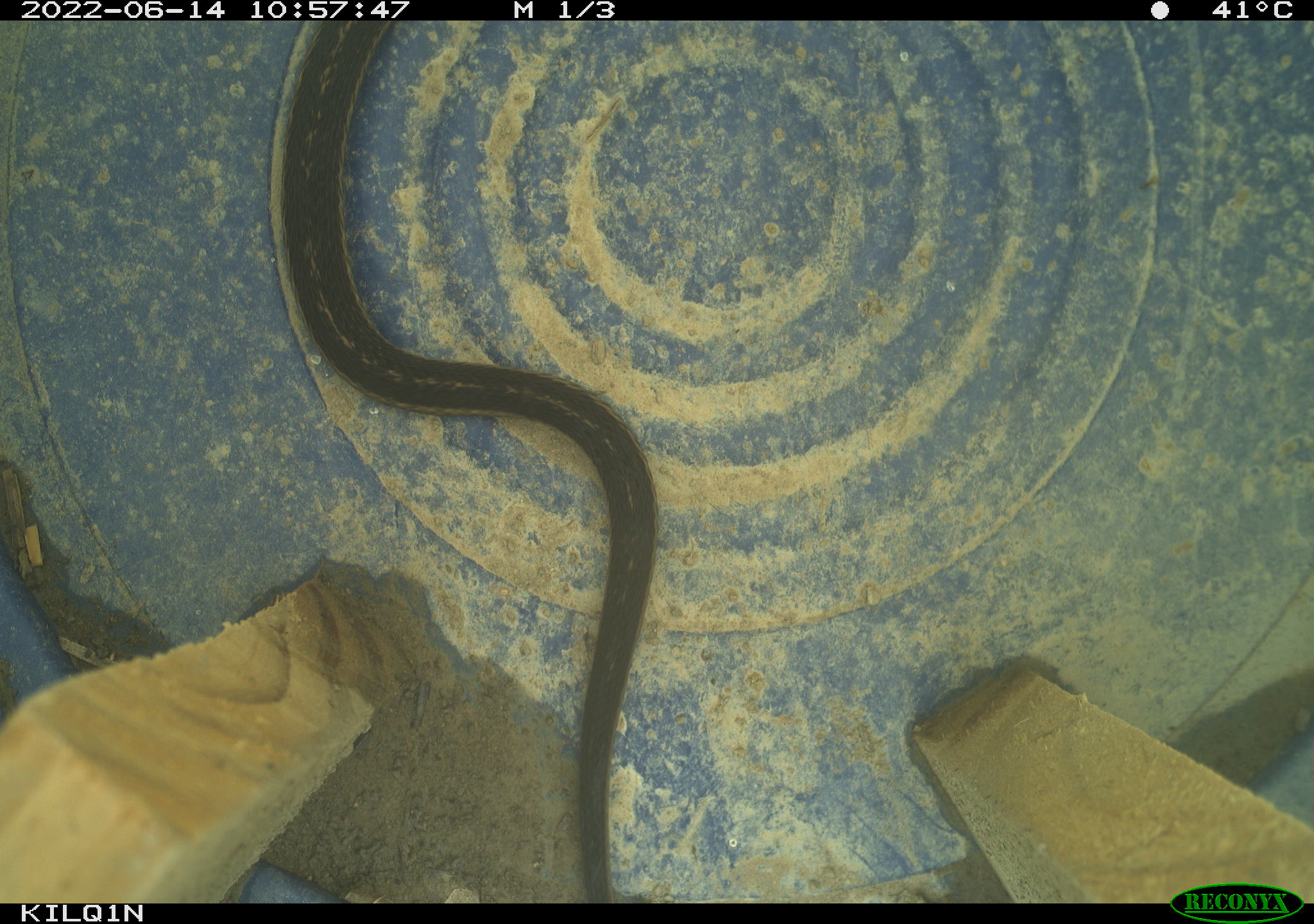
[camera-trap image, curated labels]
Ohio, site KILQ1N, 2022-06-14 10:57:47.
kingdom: Animalia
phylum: Chordata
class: Reptilia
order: Squamata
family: Colubridae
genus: Thamnophis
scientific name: Thamnophis sirtalis sirtalis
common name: eastern gartersnake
Eastern gartersnake (Thamnophis sirtalis sirtalis).